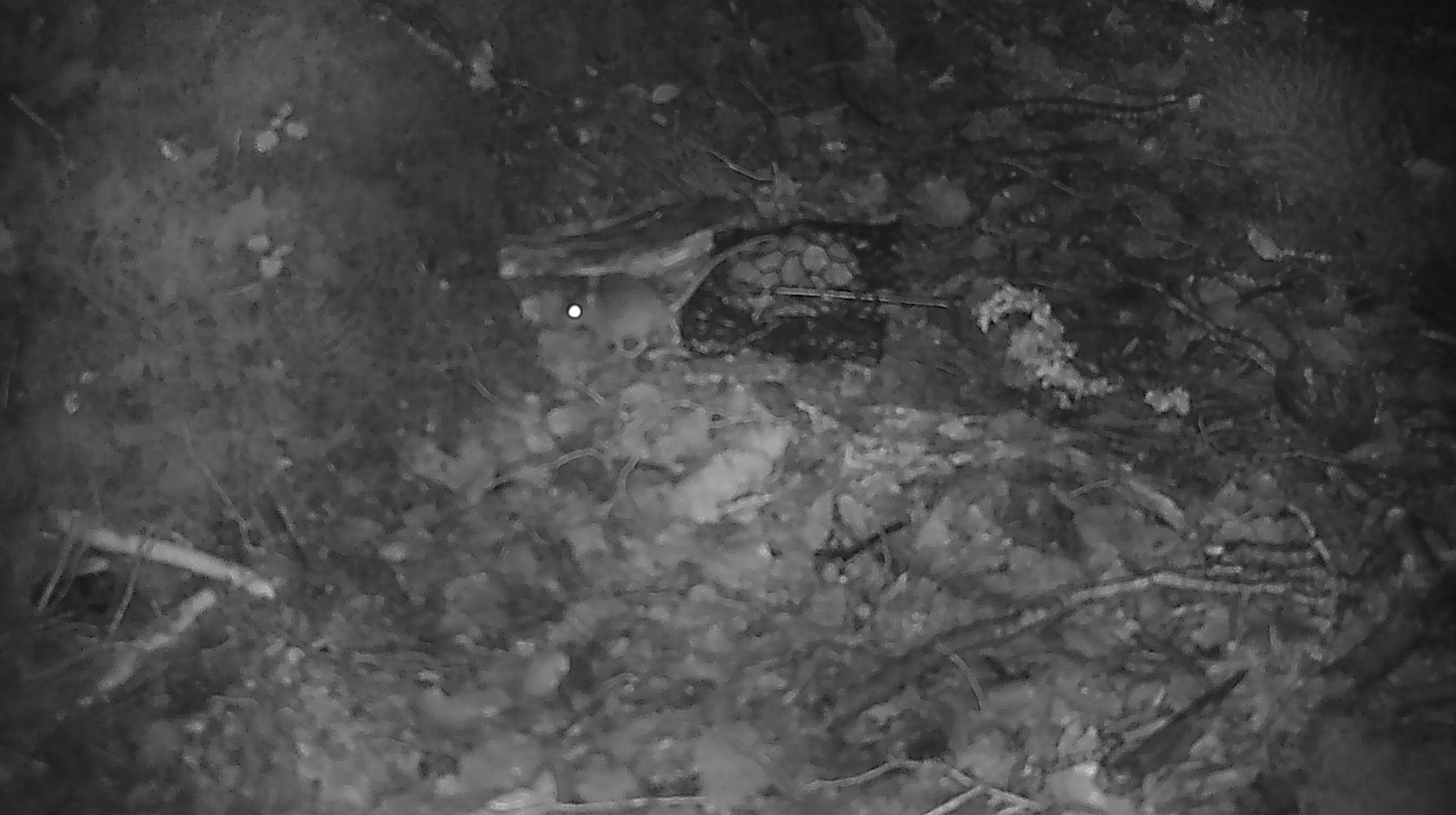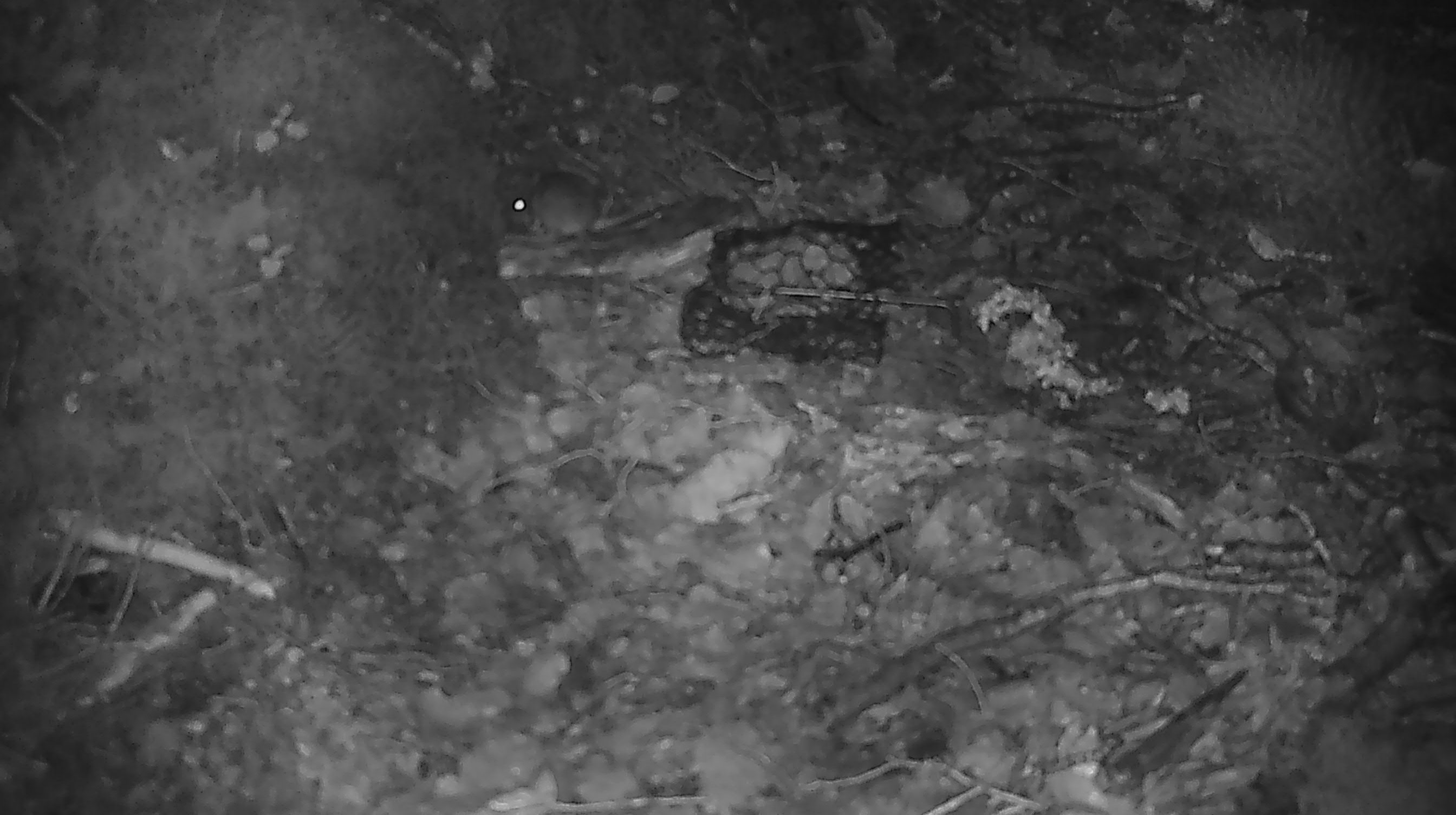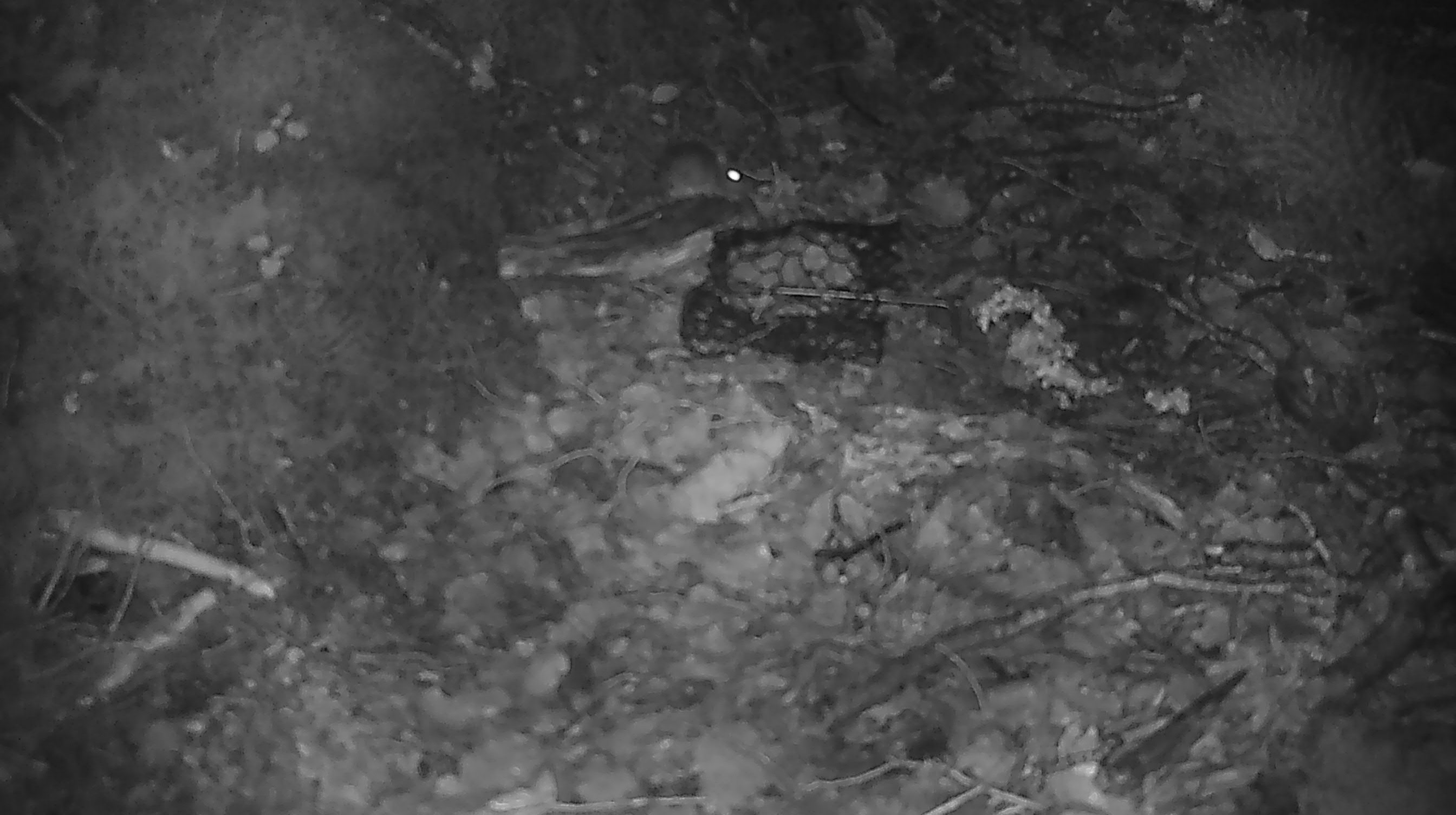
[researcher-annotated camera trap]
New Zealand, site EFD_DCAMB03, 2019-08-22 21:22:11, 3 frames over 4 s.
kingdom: Animalia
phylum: Chordata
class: Mammalia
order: Rodentia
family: Muridae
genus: Mus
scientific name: Mus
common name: mouse